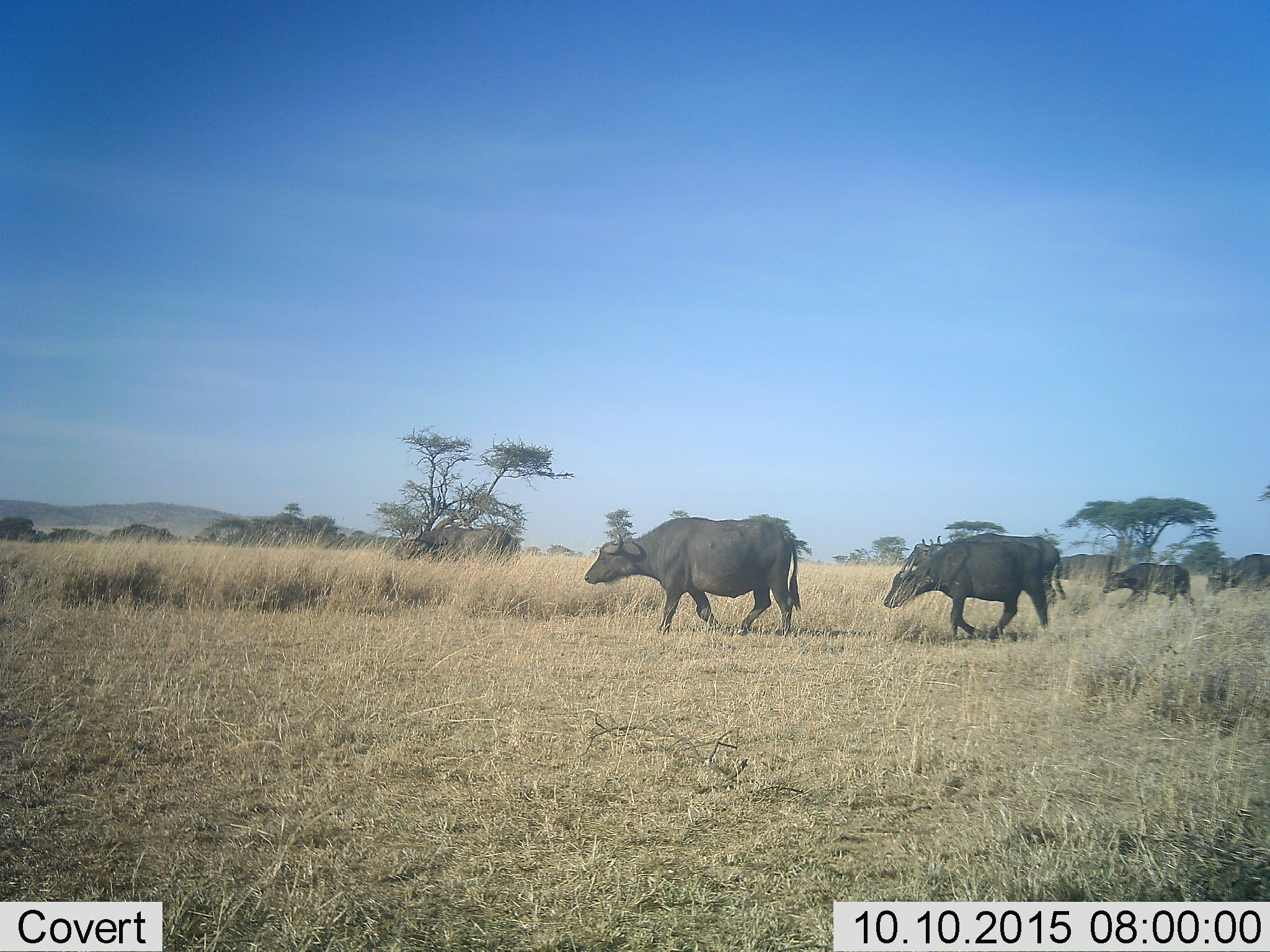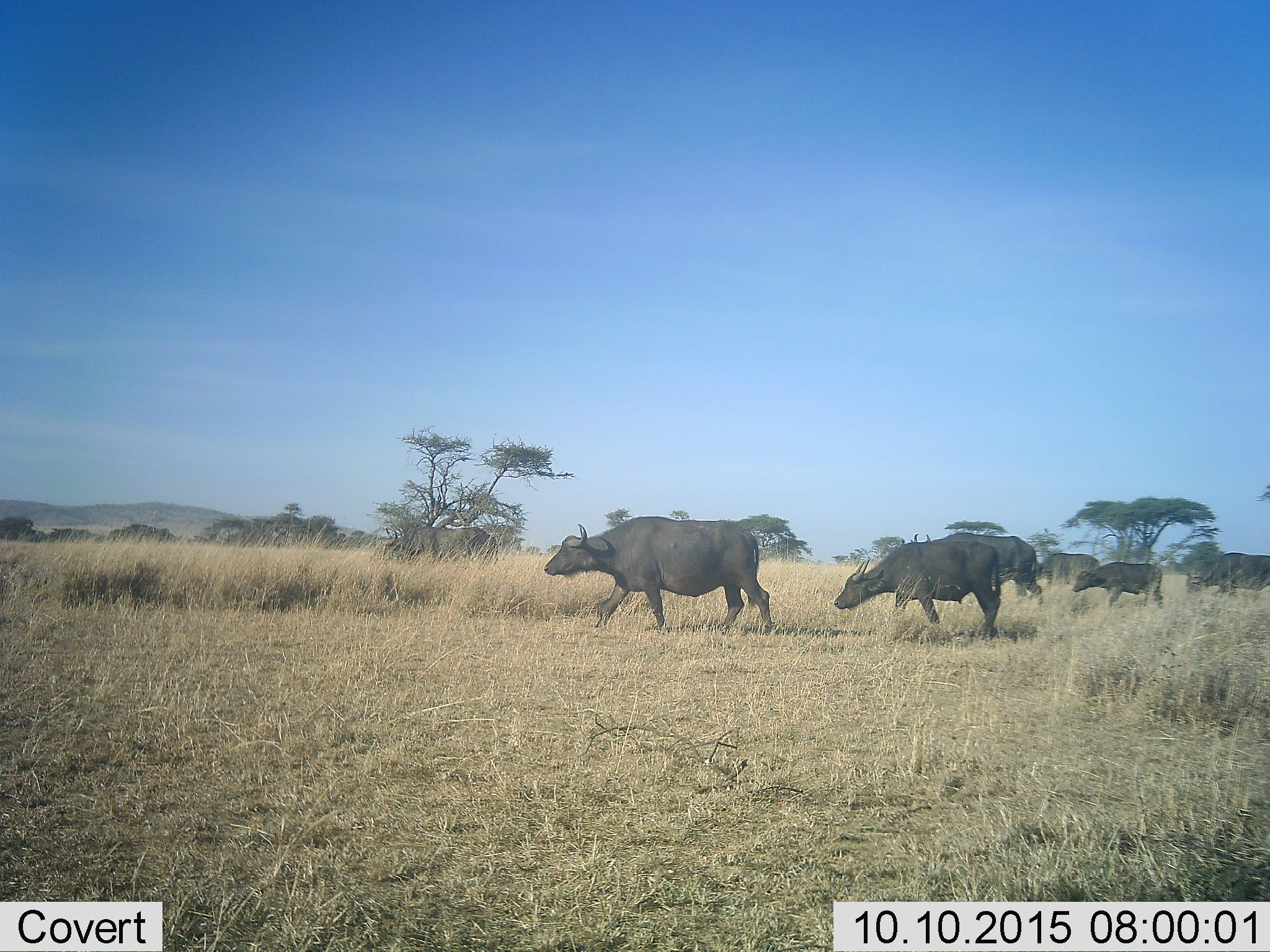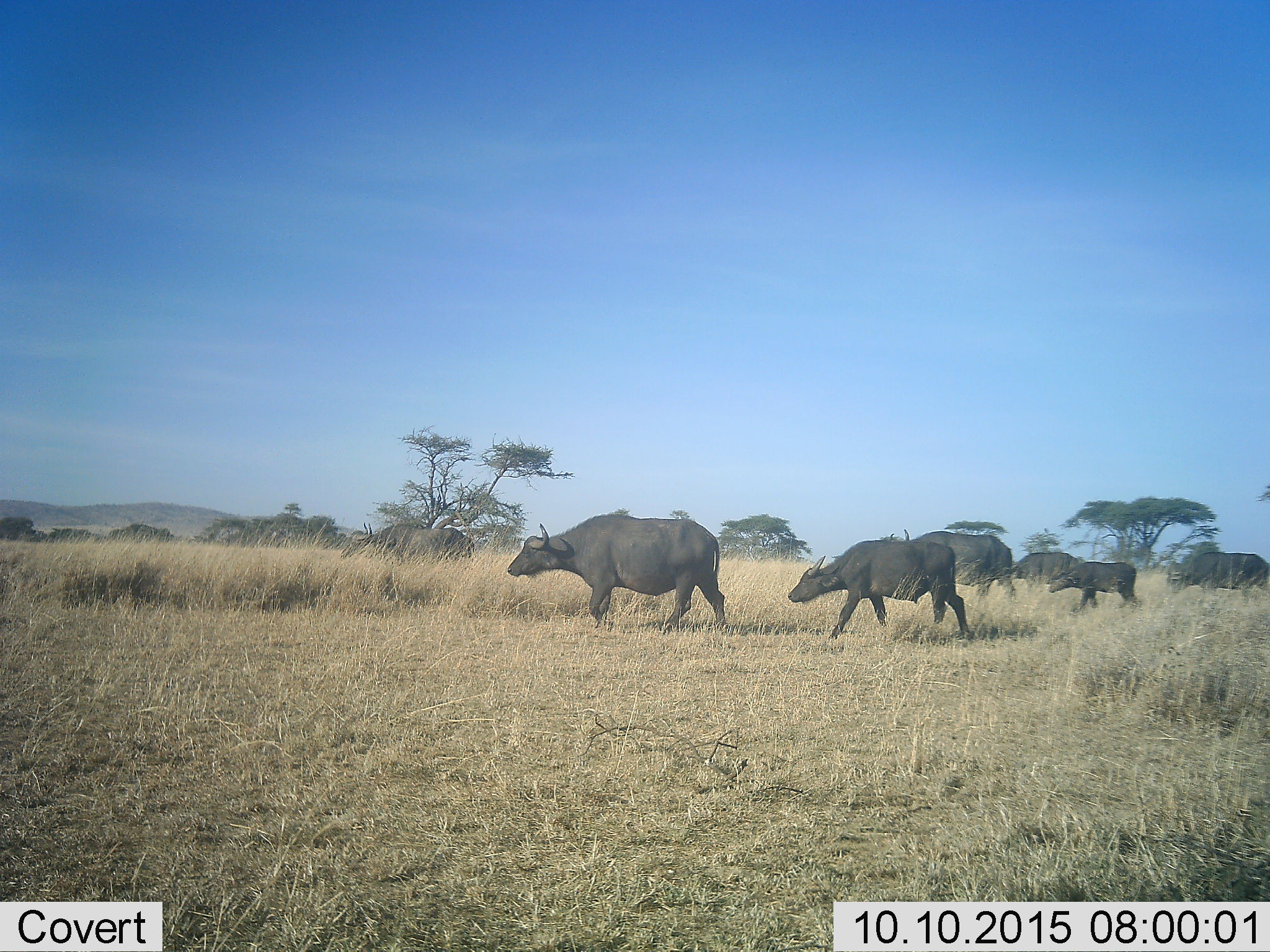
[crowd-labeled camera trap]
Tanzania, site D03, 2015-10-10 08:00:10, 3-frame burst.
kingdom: Animalia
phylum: Chordata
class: Mammalia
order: Artiodactyla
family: Bovidae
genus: Syncerus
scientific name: Syncerus caffer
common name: cape buffalo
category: buffalo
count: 6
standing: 14%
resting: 0%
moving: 93%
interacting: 0%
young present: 50%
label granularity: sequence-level